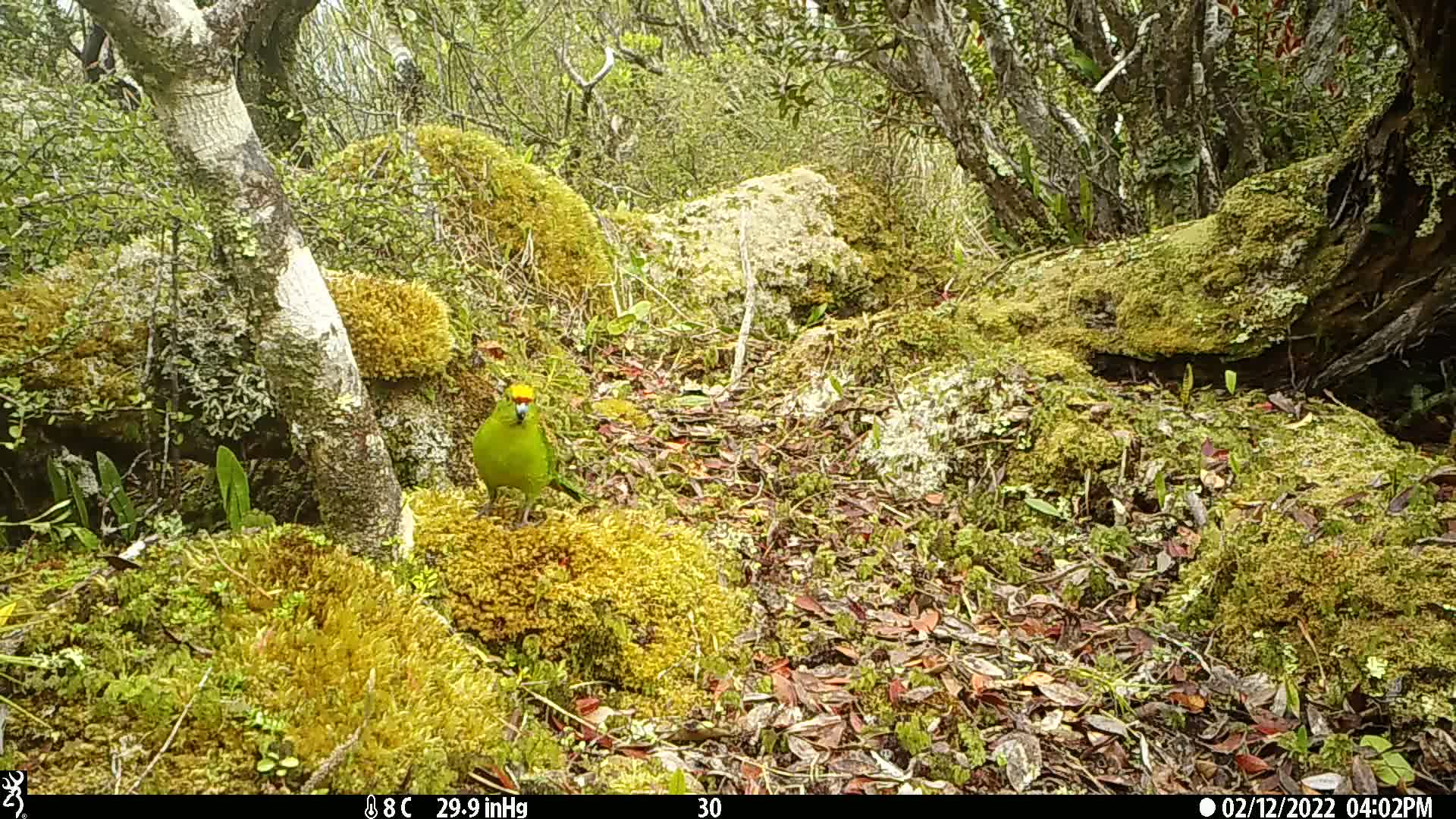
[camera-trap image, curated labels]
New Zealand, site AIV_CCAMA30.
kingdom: Animalia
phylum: Chordata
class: Aves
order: Psittaciformes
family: Psittaculidae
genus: Cyanoramphus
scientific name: Cyanoramphus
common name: parakeet